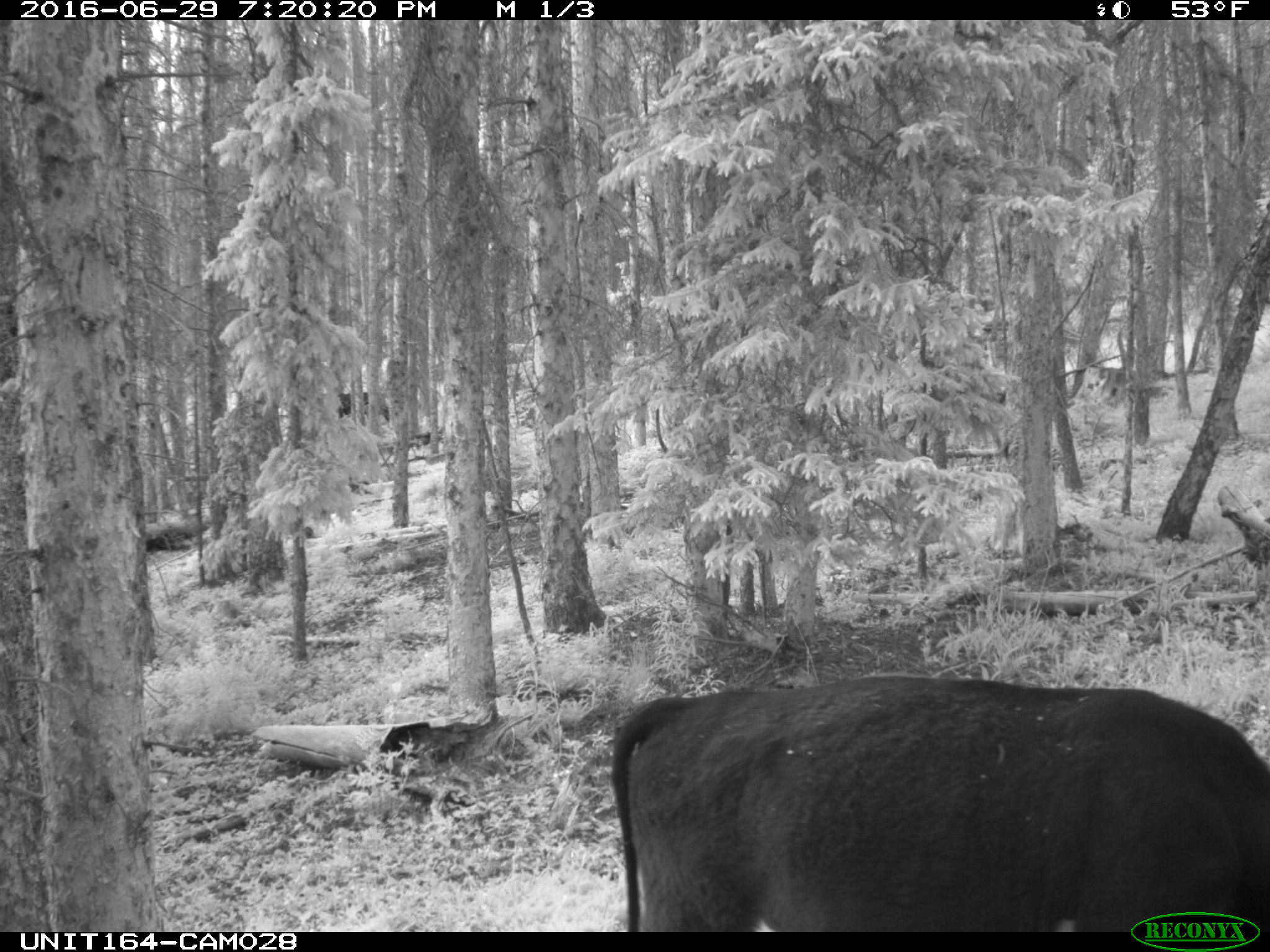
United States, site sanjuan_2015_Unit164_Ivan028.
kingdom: Animalia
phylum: Chordata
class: Mammalia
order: Artiodactyla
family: Bovidae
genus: Bos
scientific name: Bos taurus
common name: domestic cow